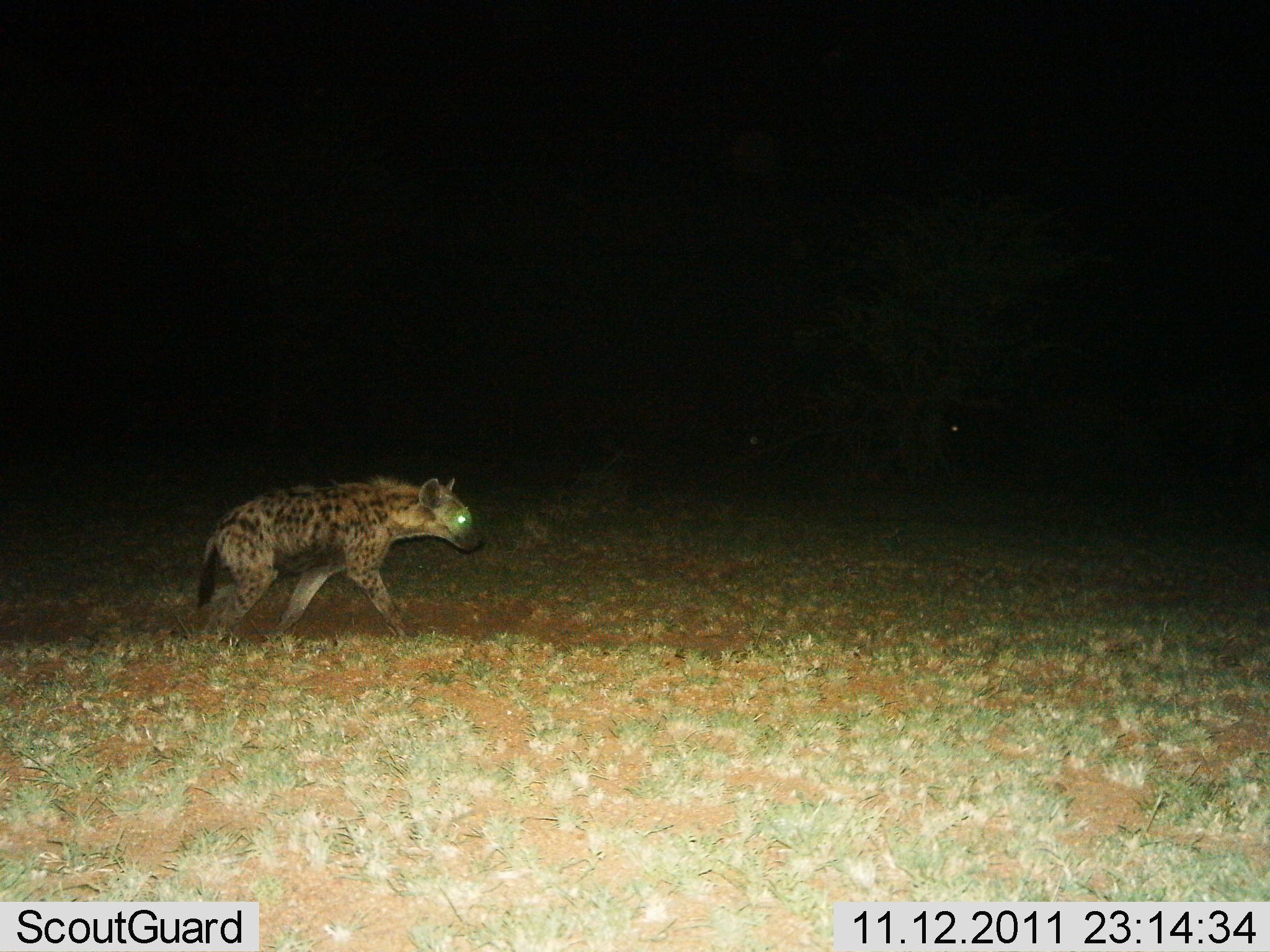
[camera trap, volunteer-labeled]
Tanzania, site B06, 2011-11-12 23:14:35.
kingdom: Animalia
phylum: Chordata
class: Mammalia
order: Carnivora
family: Hyaenidae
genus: Crocuta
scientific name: Crocuta crocuta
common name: spotted hyena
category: hyenaspotted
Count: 1.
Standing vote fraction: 0%.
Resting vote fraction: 0%.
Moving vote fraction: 100%.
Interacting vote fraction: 0%.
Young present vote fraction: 0%.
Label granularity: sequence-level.